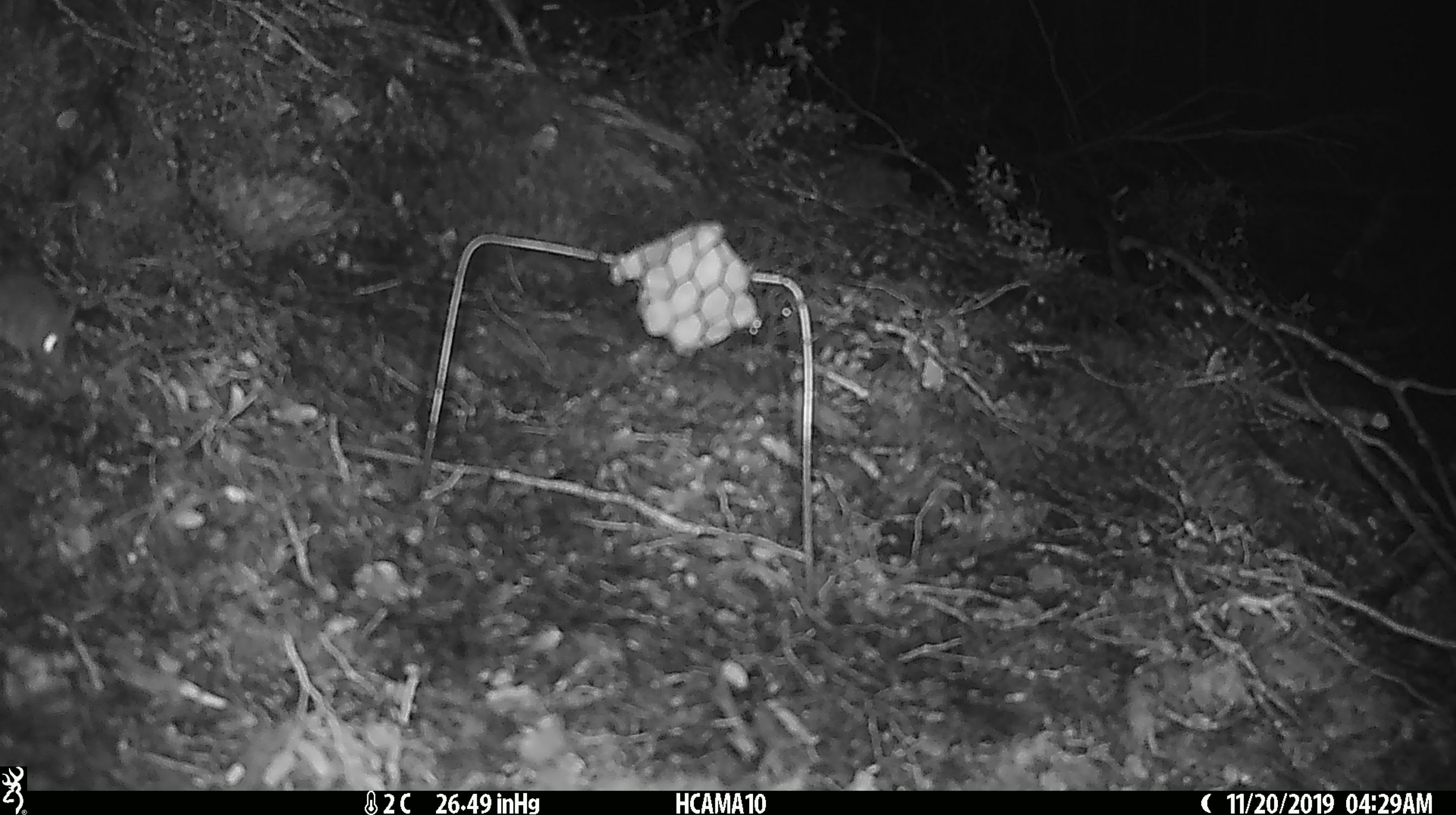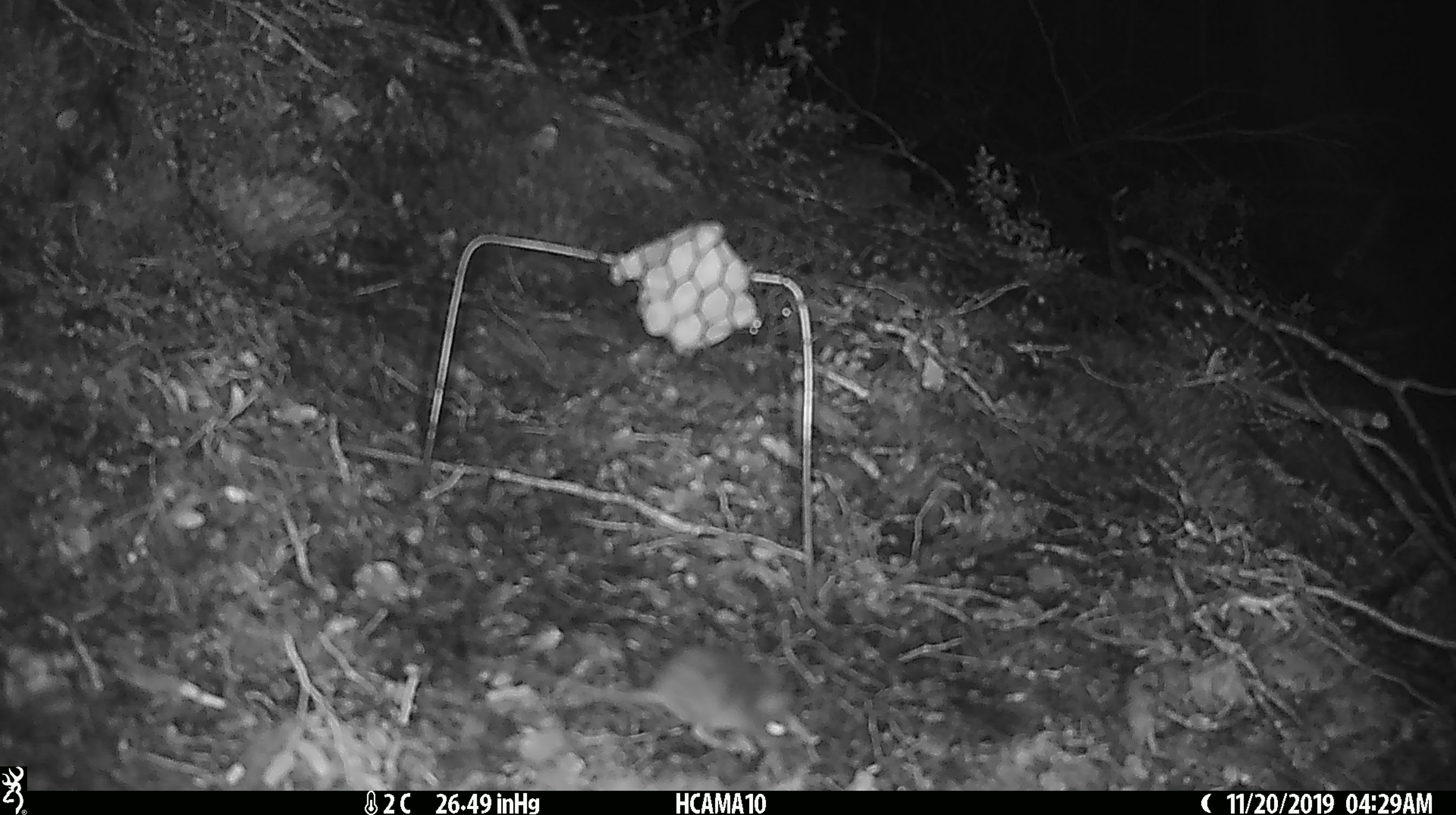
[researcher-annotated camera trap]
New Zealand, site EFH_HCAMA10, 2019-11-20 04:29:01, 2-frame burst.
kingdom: Animalia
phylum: Chordata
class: Mammalia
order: Rodentia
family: Muridae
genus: Mus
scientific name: Mus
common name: mouse